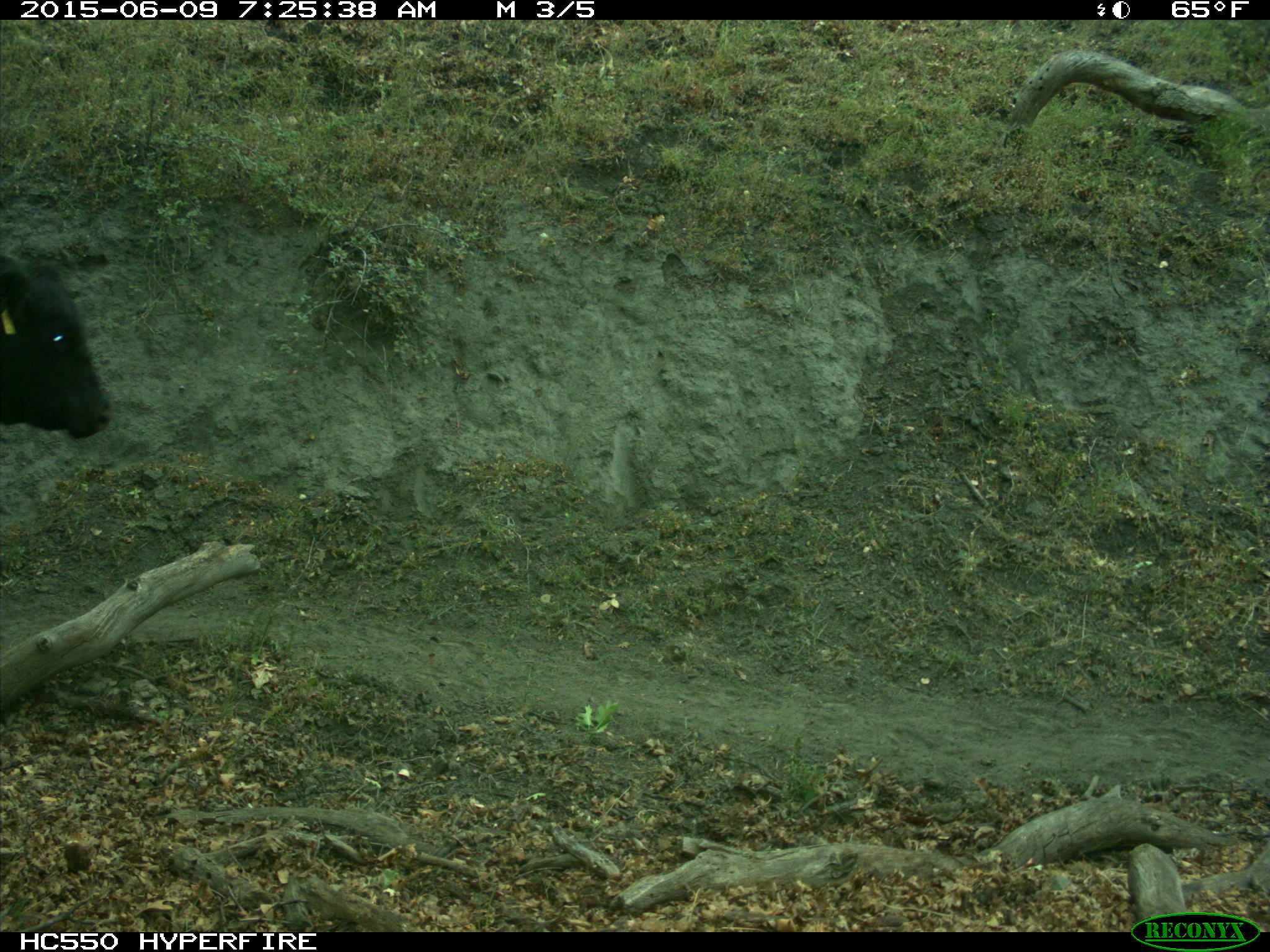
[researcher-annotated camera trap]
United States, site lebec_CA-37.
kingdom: Animalia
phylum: Chordata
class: Mammalia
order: Artiodactyla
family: Bovidae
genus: Bos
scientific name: Bos taurus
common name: domestic cow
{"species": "Bos taurus (domestic cow)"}